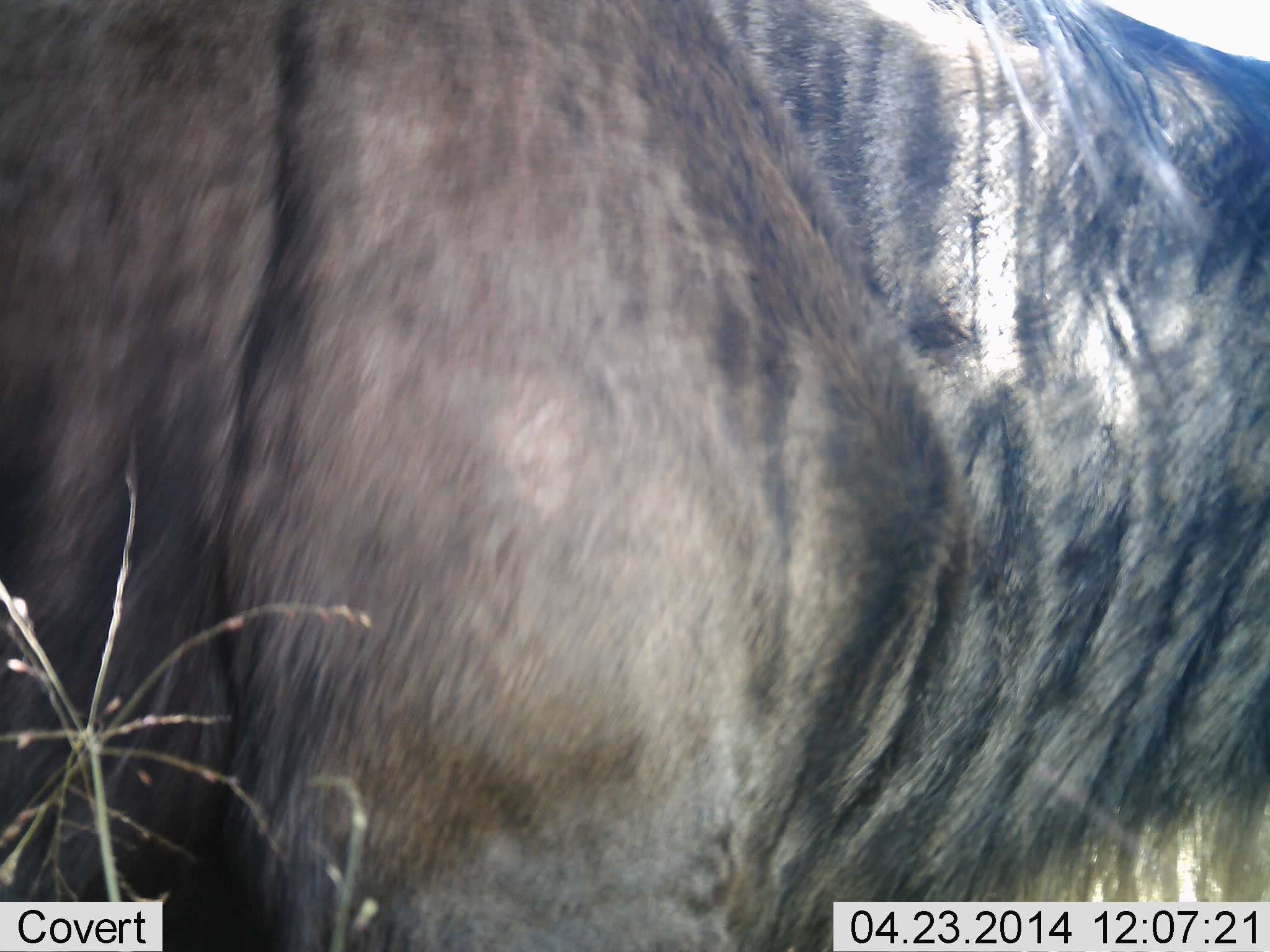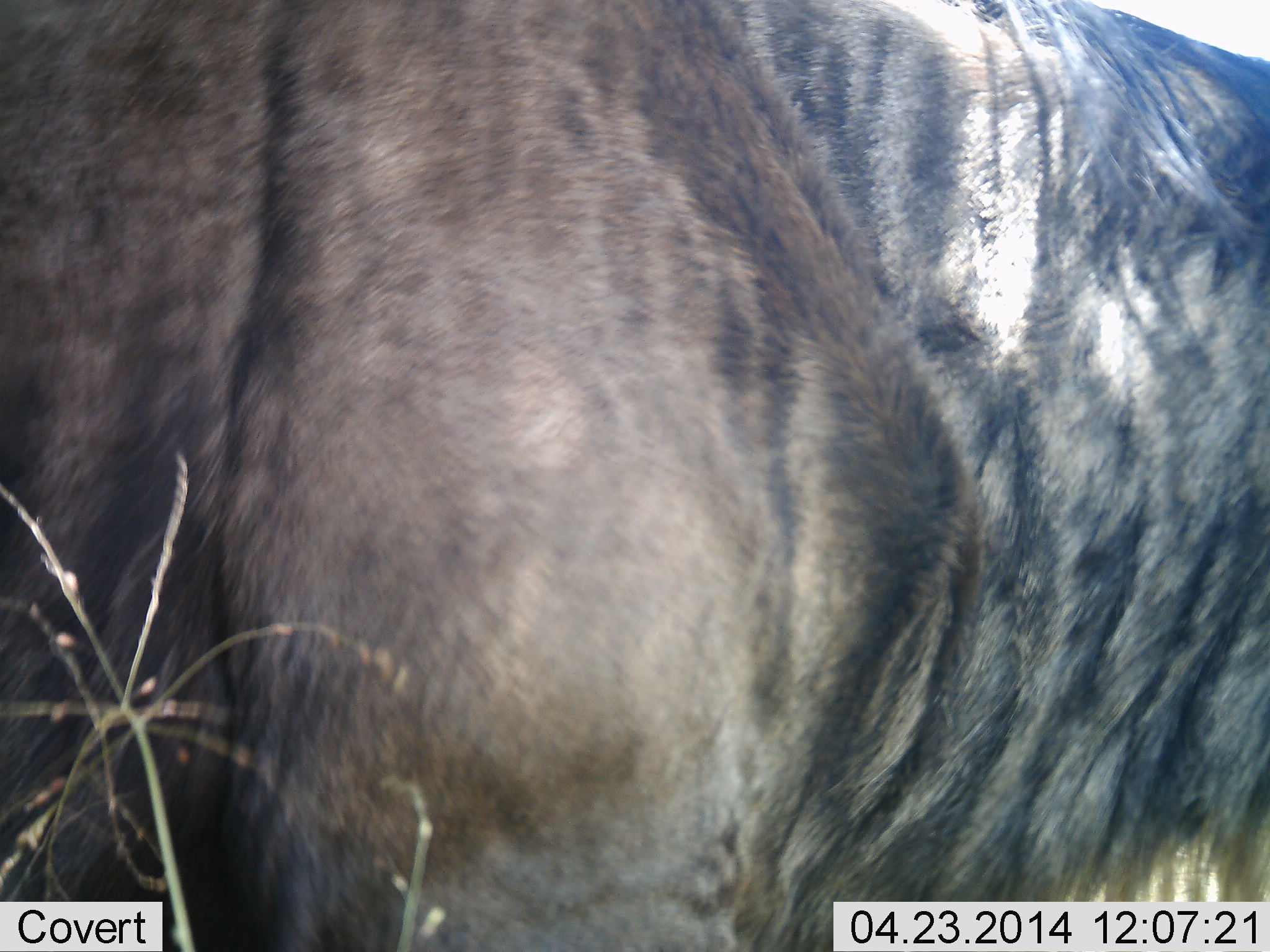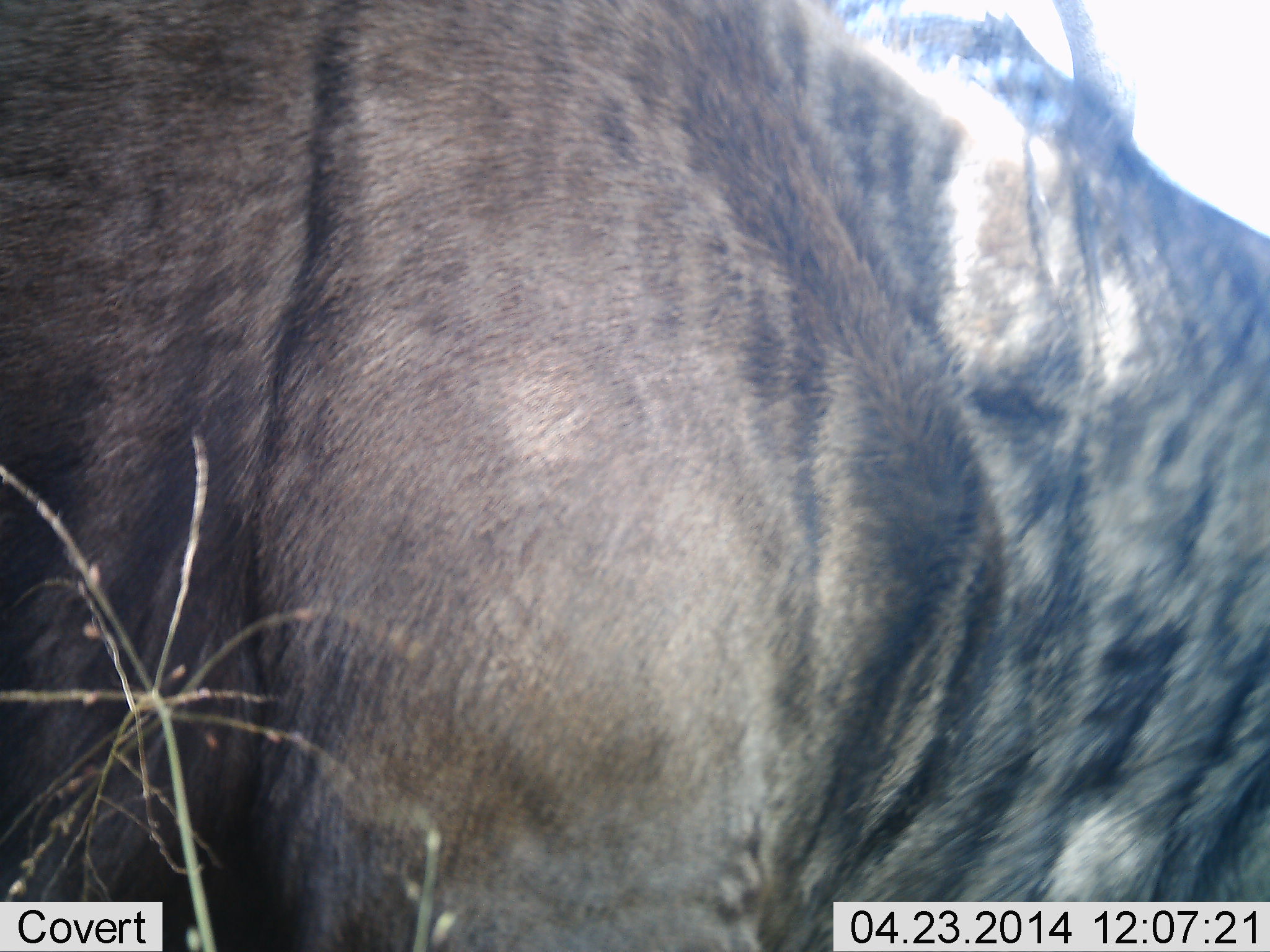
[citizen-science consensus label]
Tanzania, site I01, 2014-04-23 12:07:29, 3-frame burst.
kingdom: Animalia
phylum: Chordata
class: Mammalia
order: Artiodactyla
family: Bovidae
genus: Connochaetes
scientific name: Connochaetes taurinus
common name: blue wildebeest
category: wildebeest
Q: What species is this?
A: Wildebeest (blue wildebeest) (Connochaetes taurinus).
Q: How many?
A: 1.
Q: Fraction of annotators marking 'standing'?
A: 100%.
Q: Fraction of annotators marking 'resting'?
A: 0%.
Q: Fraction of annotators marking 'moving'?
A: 0%.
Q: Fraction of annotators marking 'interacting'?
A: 0%.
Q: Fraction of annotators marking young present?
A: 0%.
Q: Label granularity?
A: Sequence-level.